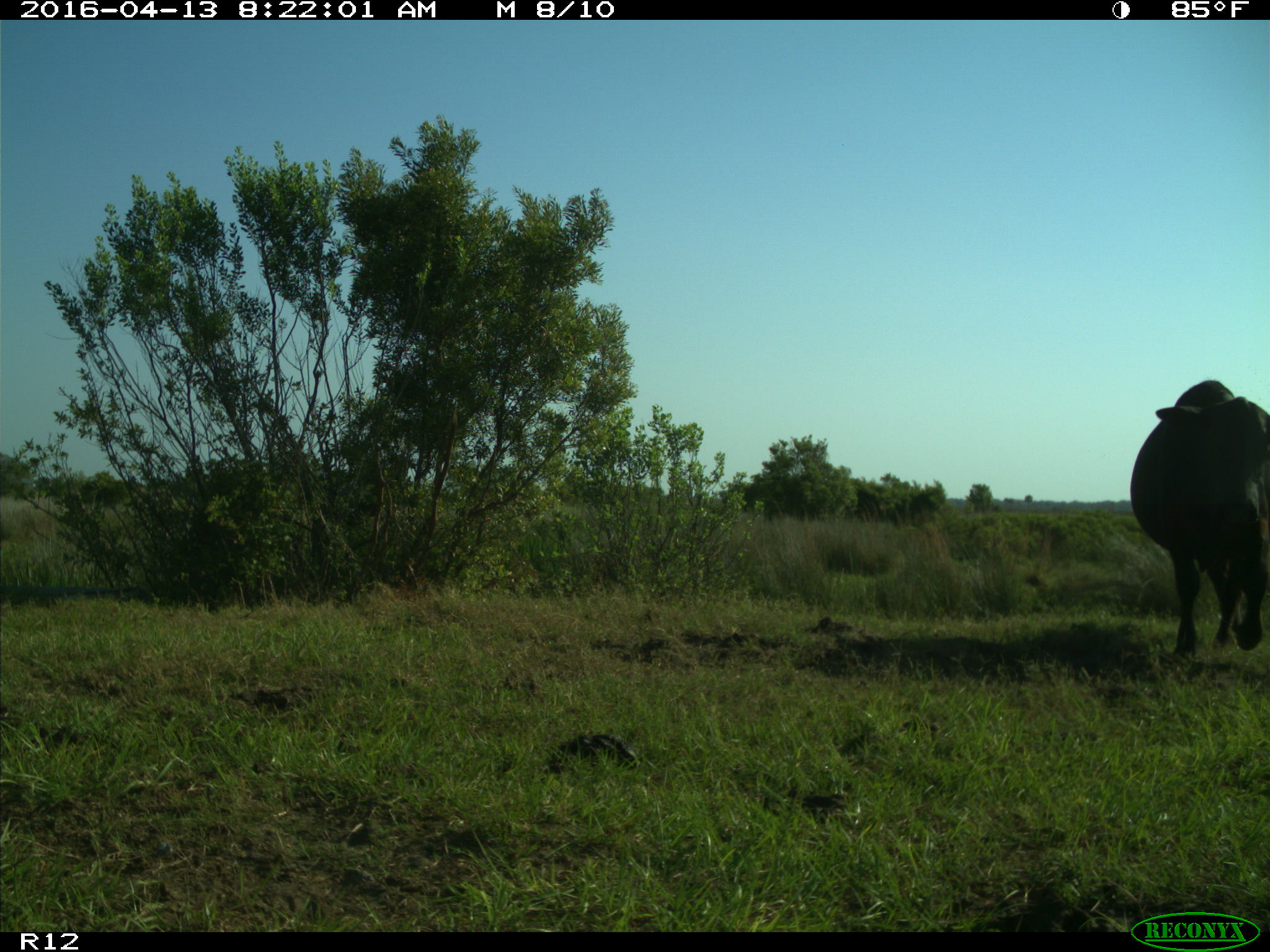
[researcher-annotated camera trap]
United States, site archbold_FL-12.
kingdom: Animalia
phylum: Chordata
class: Mammalia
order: Artiodactyla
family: Bovidae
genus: Bos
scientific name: Bos taurus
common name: domestic cow